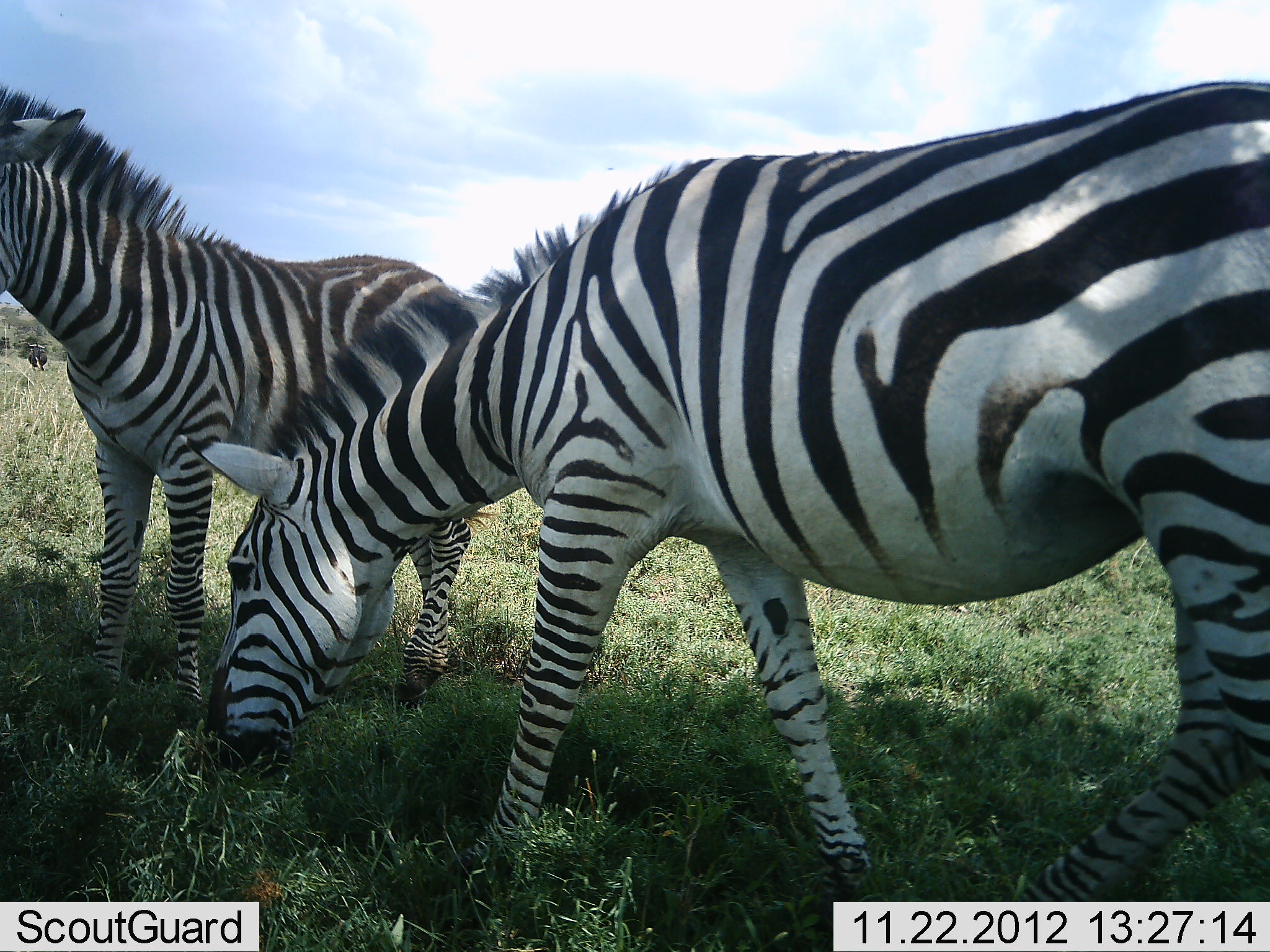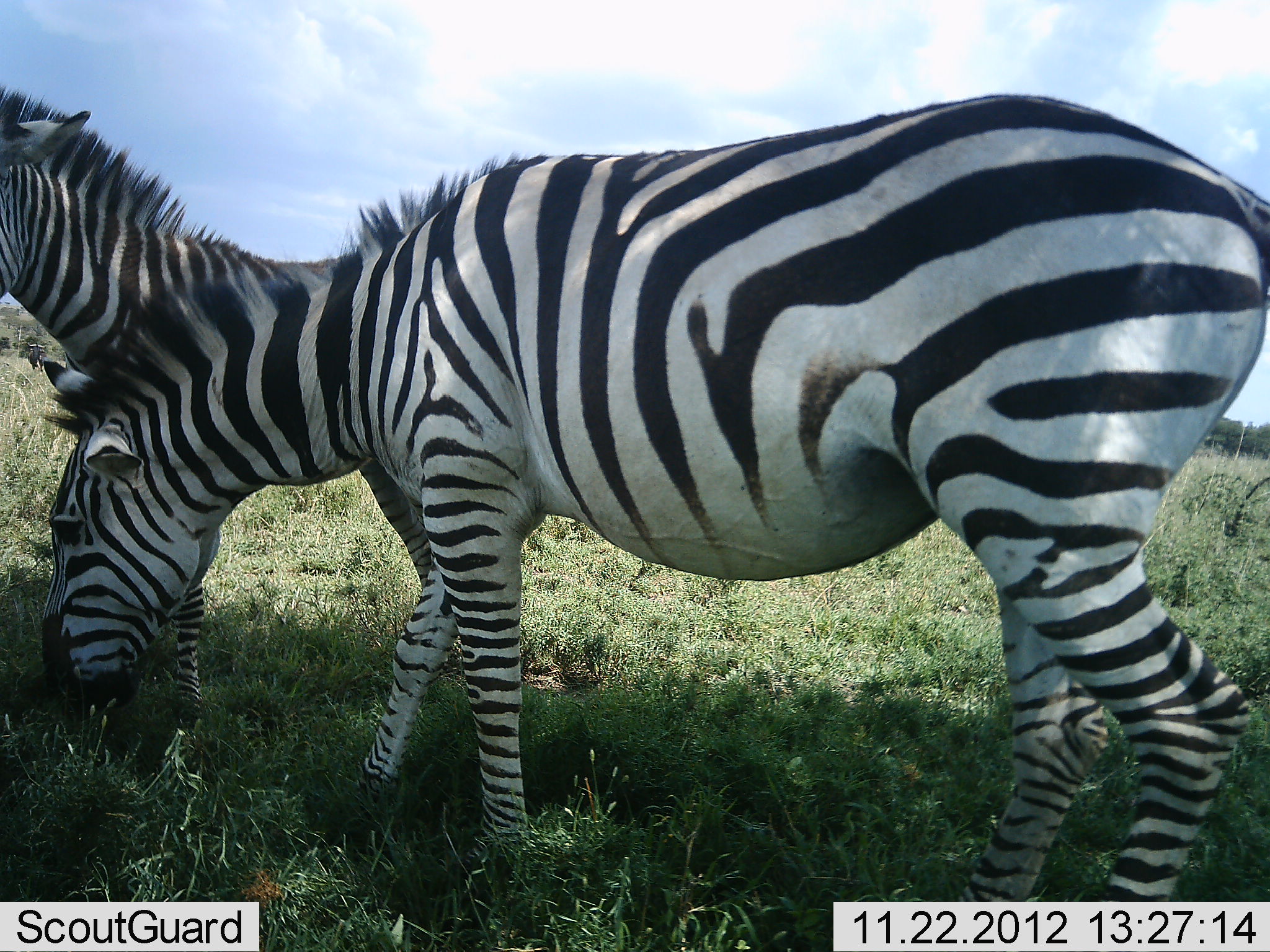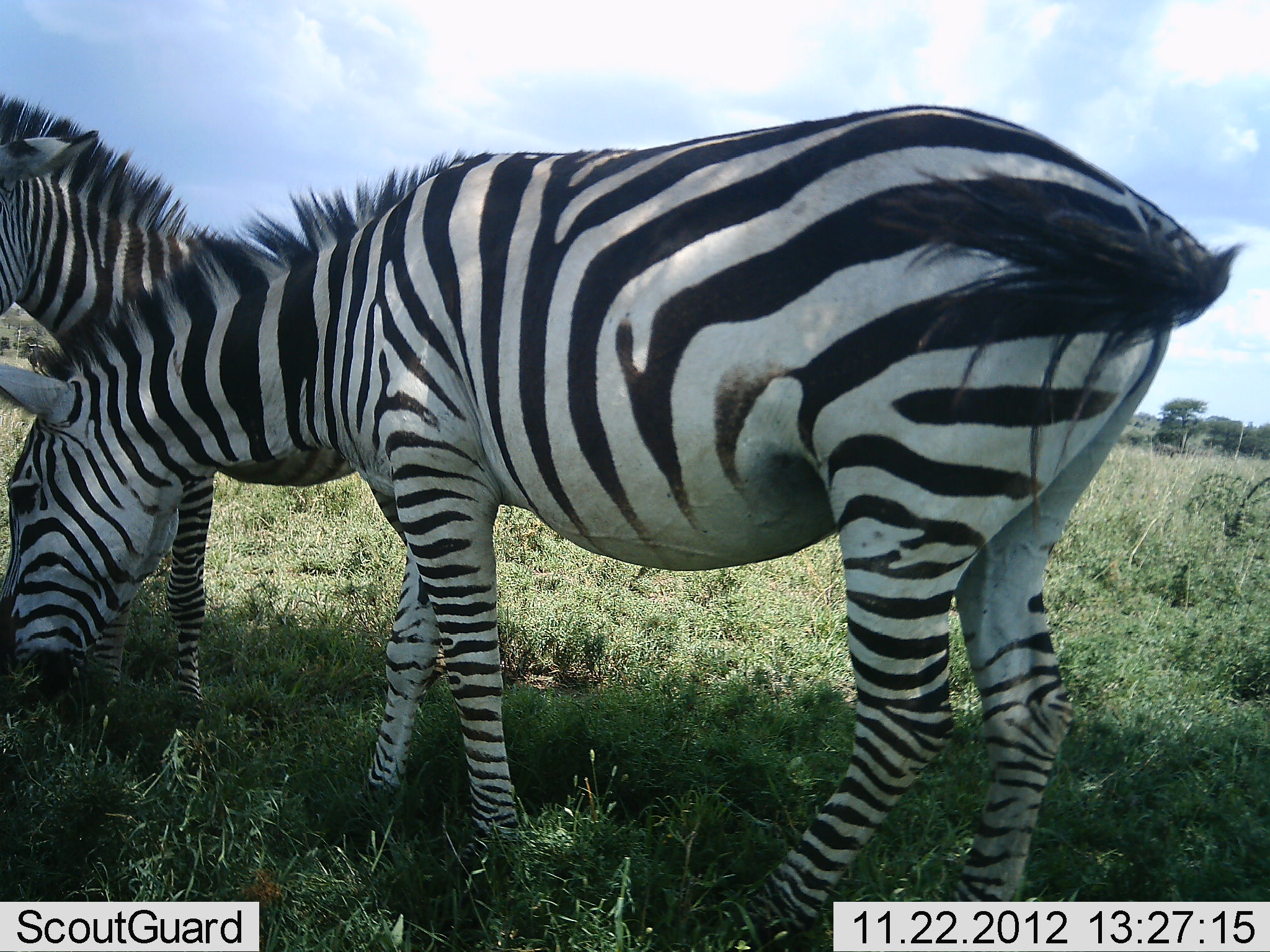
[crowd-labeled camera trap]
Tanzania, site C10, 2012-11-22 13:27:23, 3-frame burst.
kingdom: Animalia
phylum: Chordata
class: Mammalia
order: Perissodactyla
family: Equidae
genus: Equus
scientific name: Equus quagga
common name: plains zebra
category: zebra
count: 2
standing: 80%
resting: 0%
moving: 30%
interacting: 0%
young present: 20%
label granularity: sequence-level